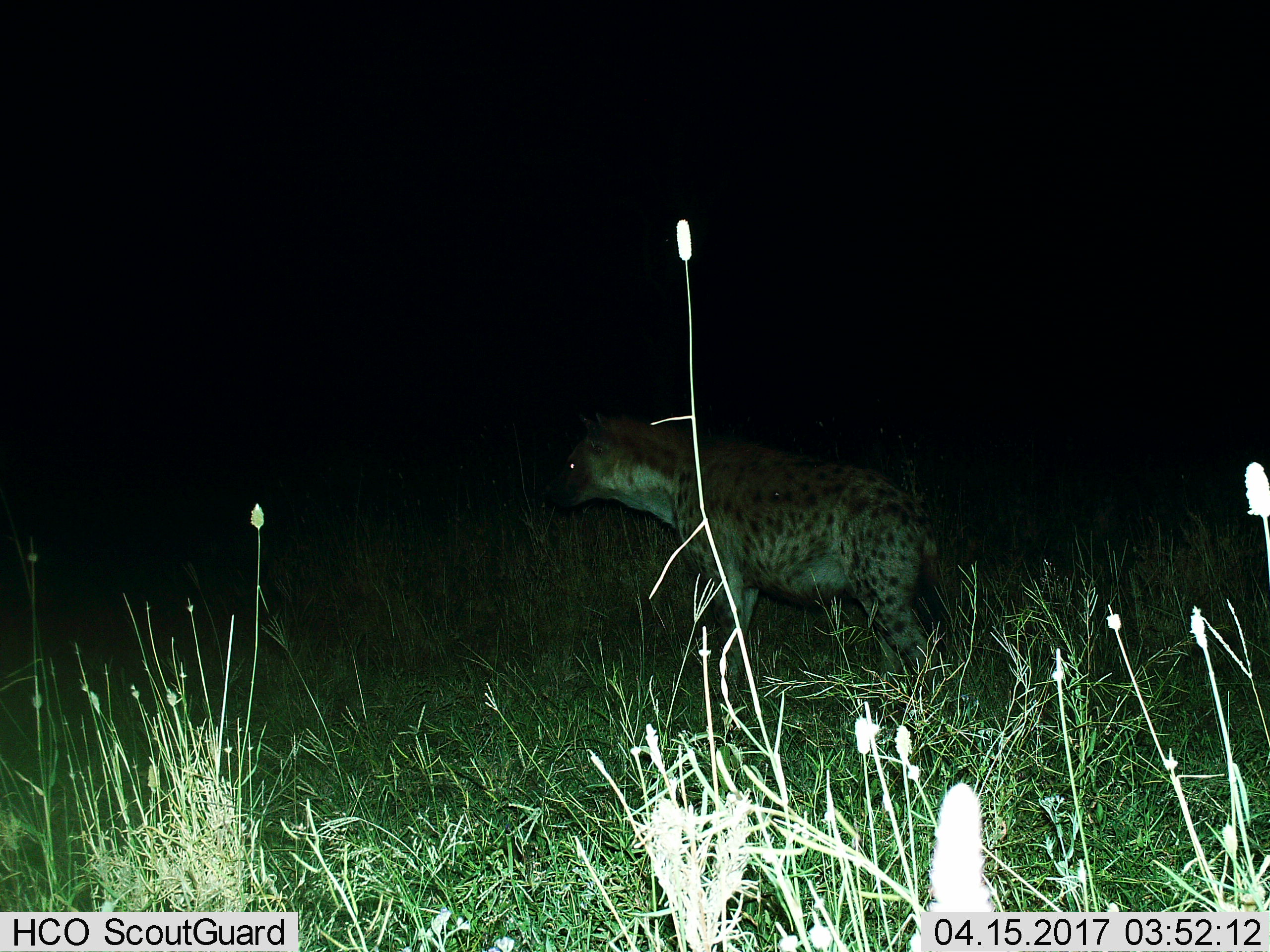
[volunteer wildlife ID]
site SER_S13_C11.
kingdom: Animalia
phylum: Chordata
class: Mammalia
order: Carnivora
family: Hyaenidae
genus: Crocuta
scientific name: Crocuta crocuta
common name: spotted hyena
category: hyenaspotted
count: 1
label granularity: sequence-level